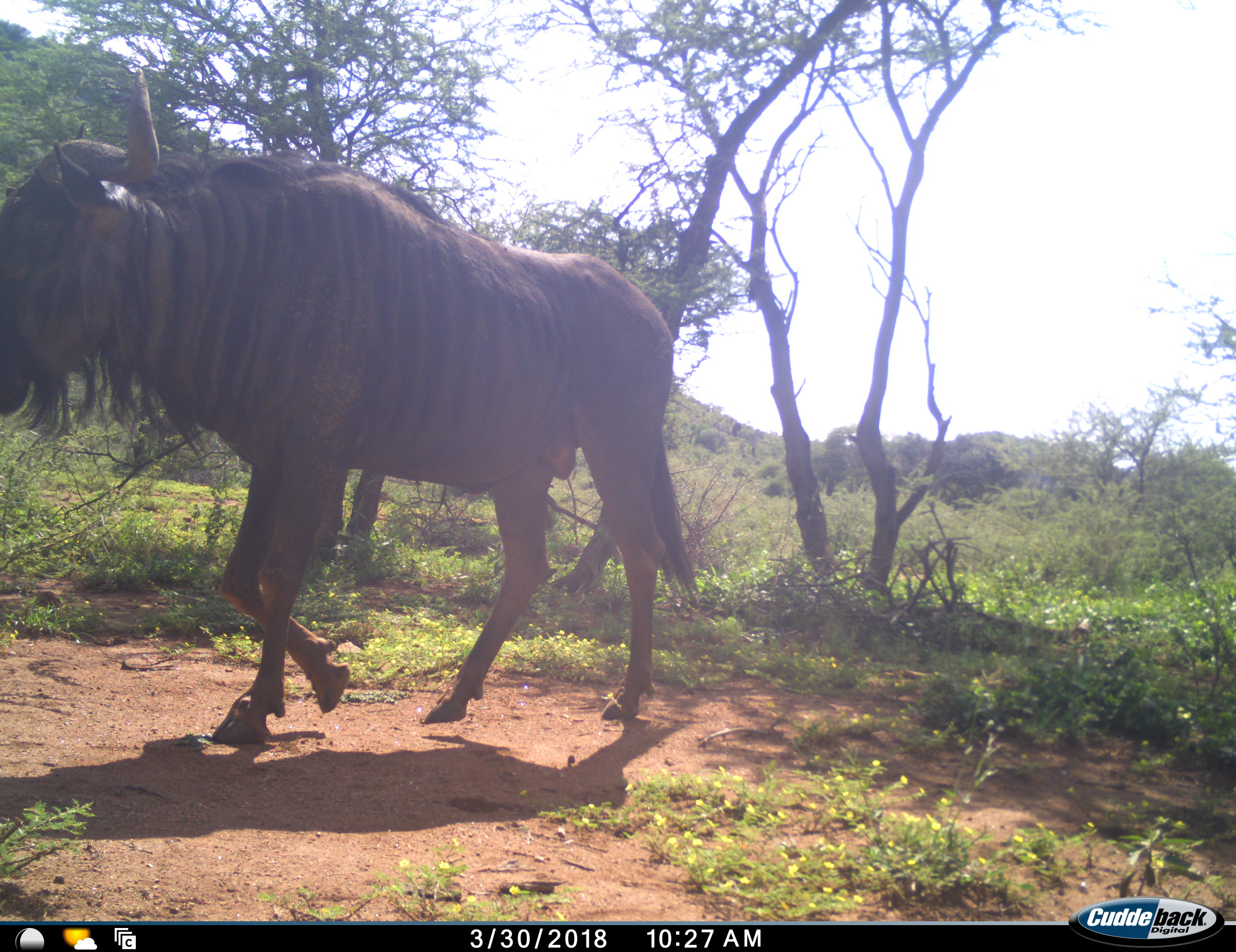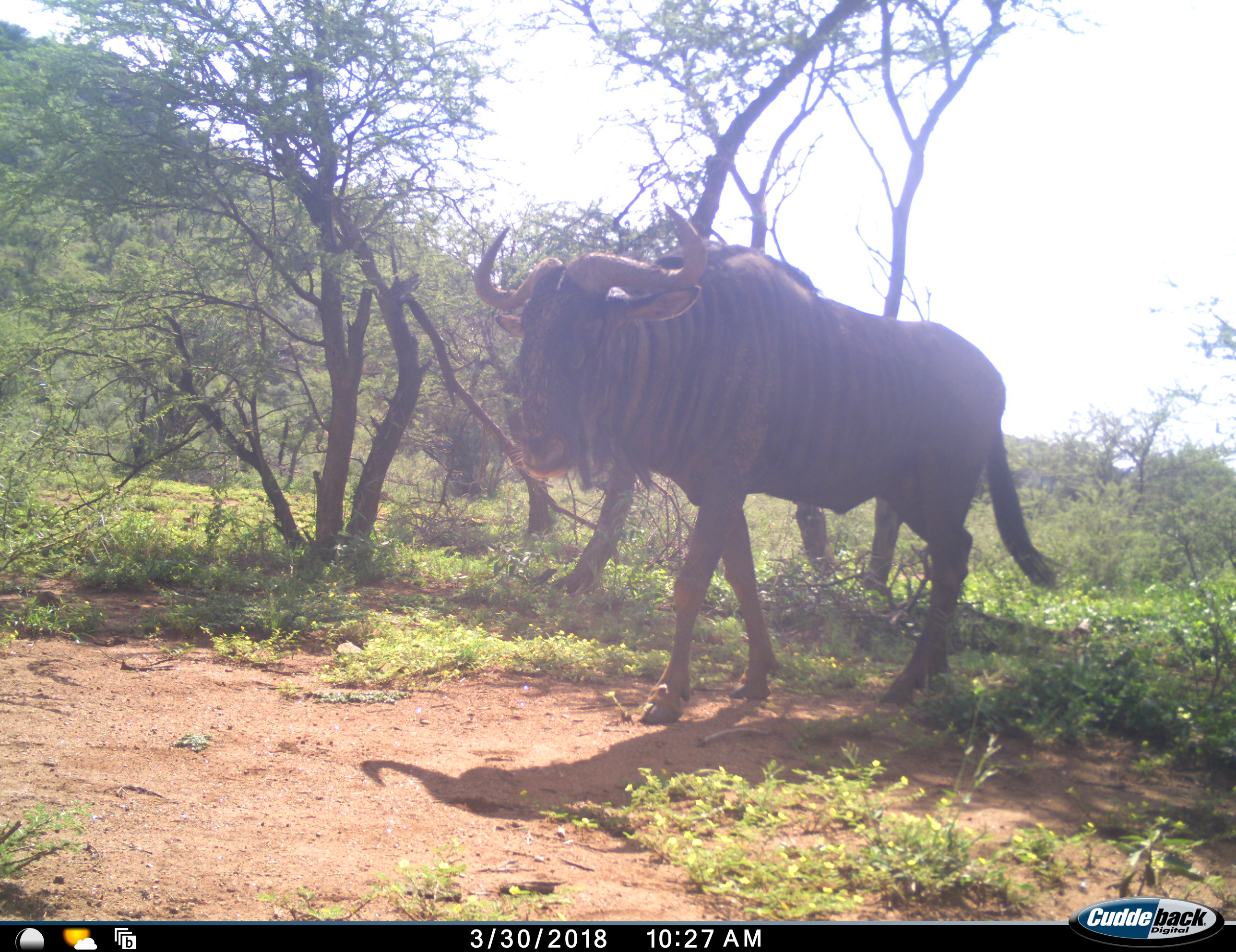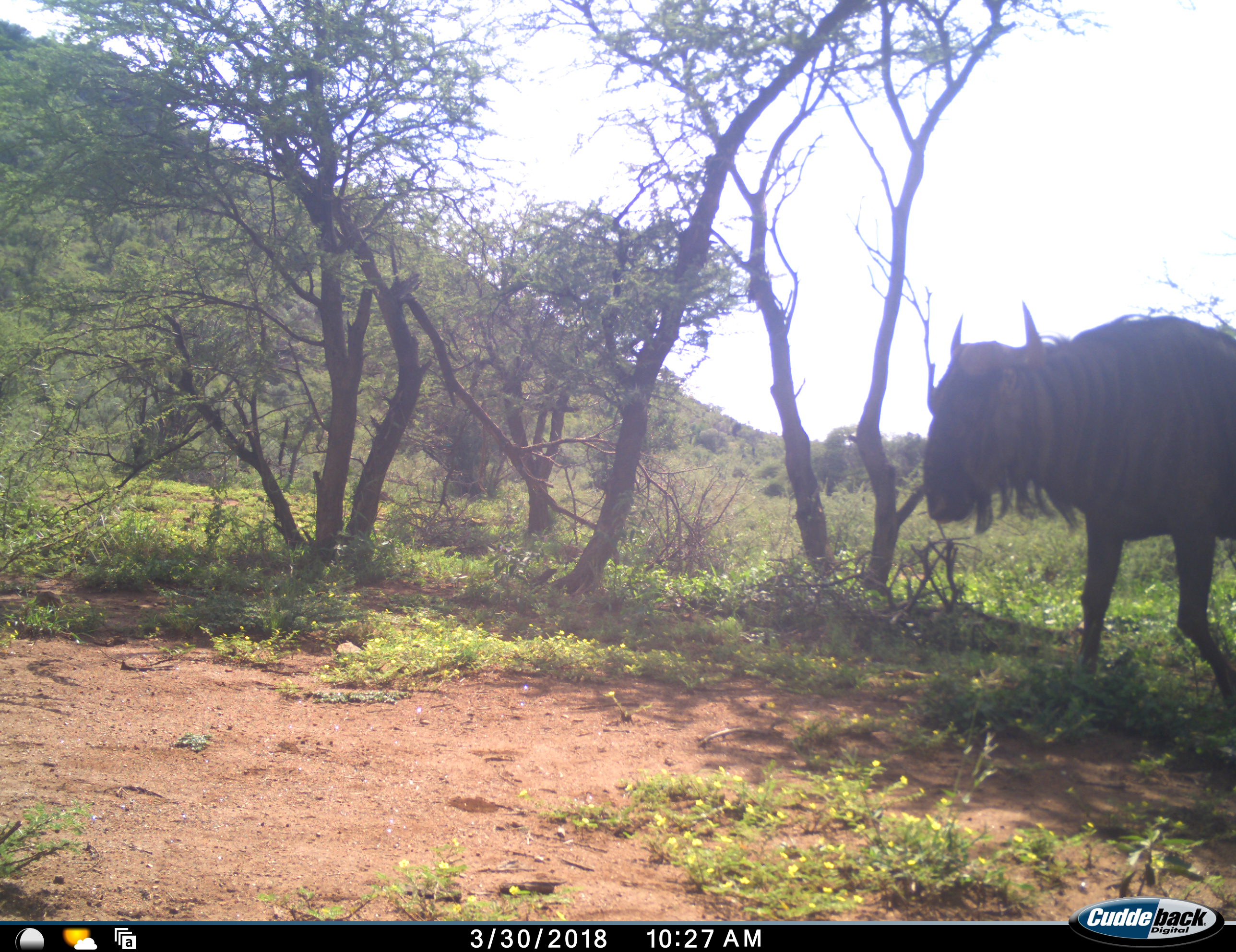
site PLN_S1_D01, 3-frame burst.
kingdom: Animalia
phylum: Chordata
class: Mammalia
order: Artiodactyla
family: Bovidae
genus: Connochaetes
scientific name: Connochaetes taurinus taurinus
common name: blue wildebeest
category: wildebeestblue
Wildebeestblue (blue wildebeest) (Connochaetes taurinus taurinus), count 1. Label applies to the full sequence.